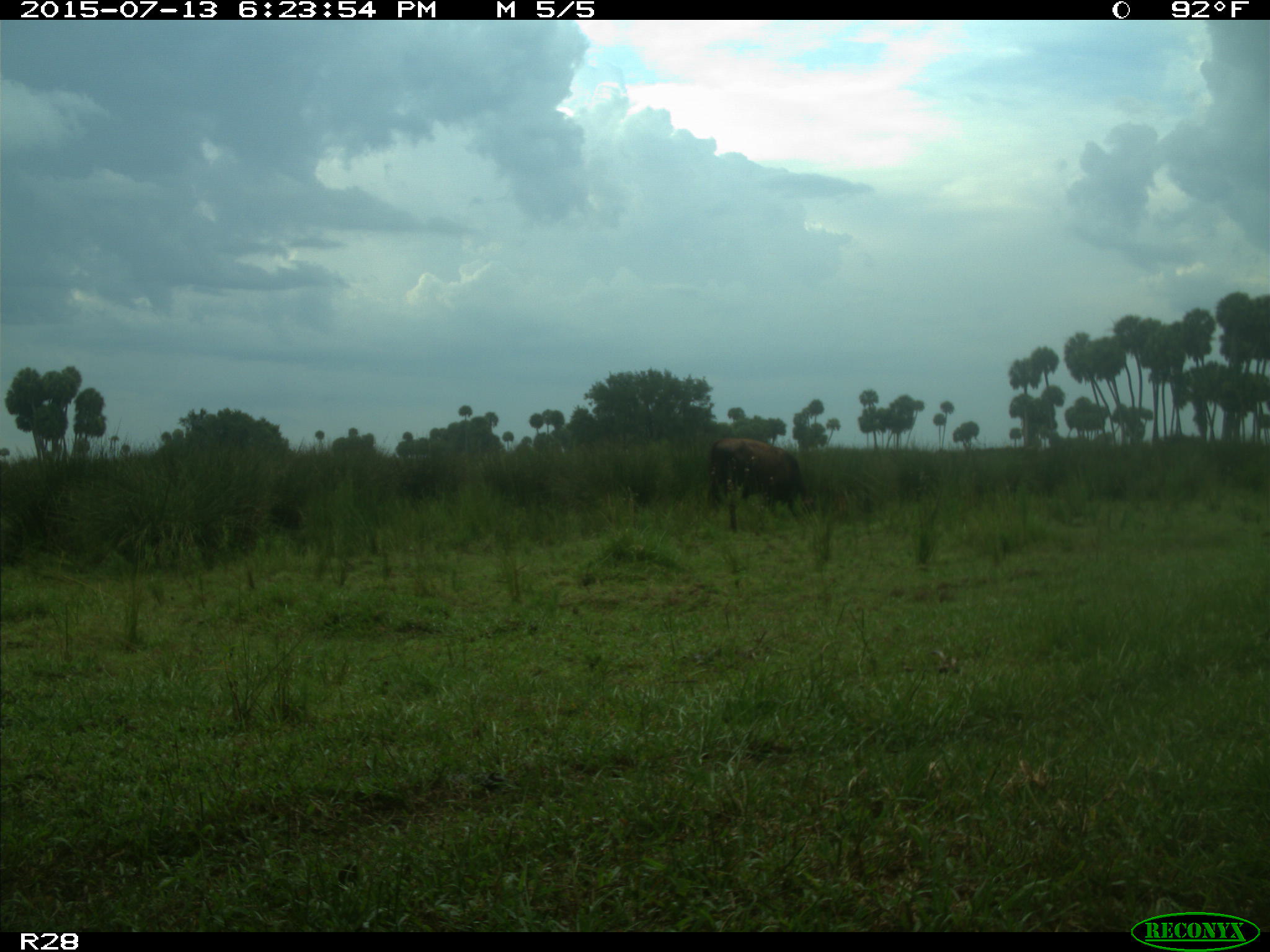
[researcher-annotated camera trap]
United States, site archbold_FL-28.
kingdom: Animalia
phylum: Chordata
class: Mammalia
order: Artiodactyla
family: Bovidae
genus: Bos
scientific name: Bos taurus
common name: domestic cow